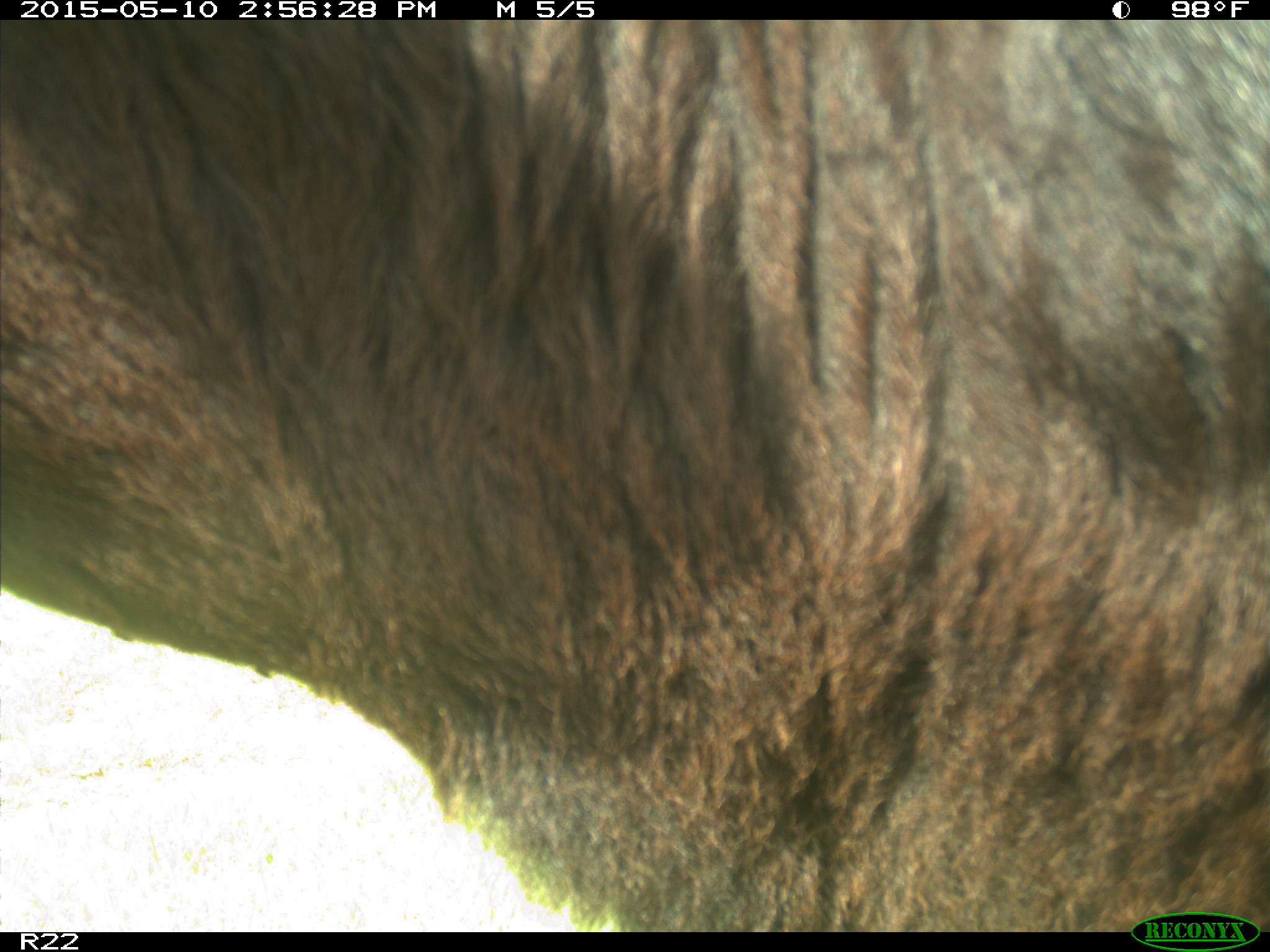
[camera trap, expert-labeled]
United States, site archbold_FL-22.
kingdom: Animalia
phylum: Chordata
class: Mammalia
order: Artiodactyla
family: Bovidae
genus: Bos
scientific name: Bos taurus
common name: domestic cow